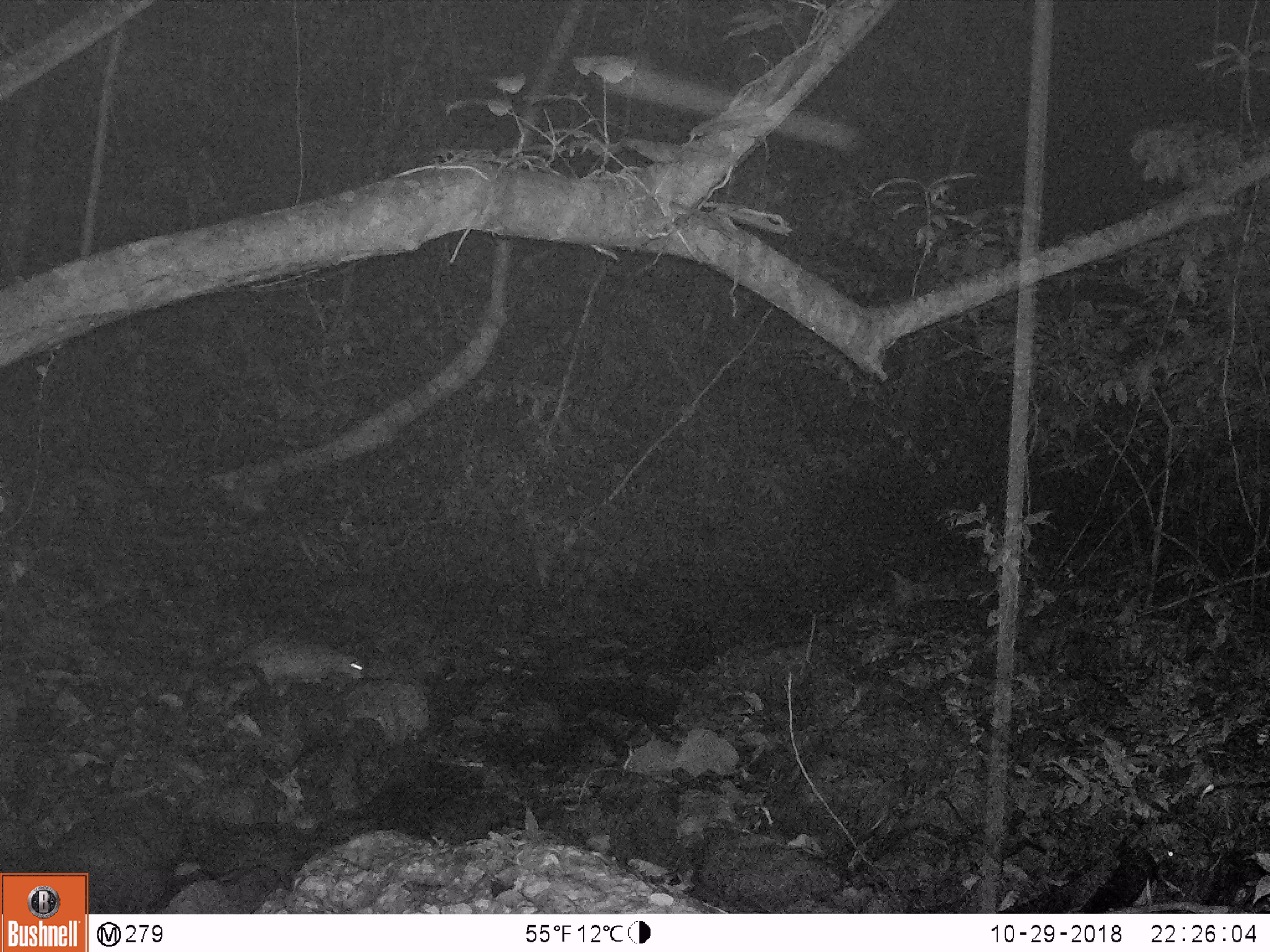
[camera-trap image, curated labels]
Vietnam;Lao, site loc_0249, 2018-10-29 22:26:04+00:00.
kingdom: Animalia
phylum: Chordata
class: Mammalia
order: Rodentia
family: Hystricidae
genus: Atherurus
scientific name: Atherurus macrourus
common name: asiatic brush-tailed porcupine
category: asiatic brush tailed porcupine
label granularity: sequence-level